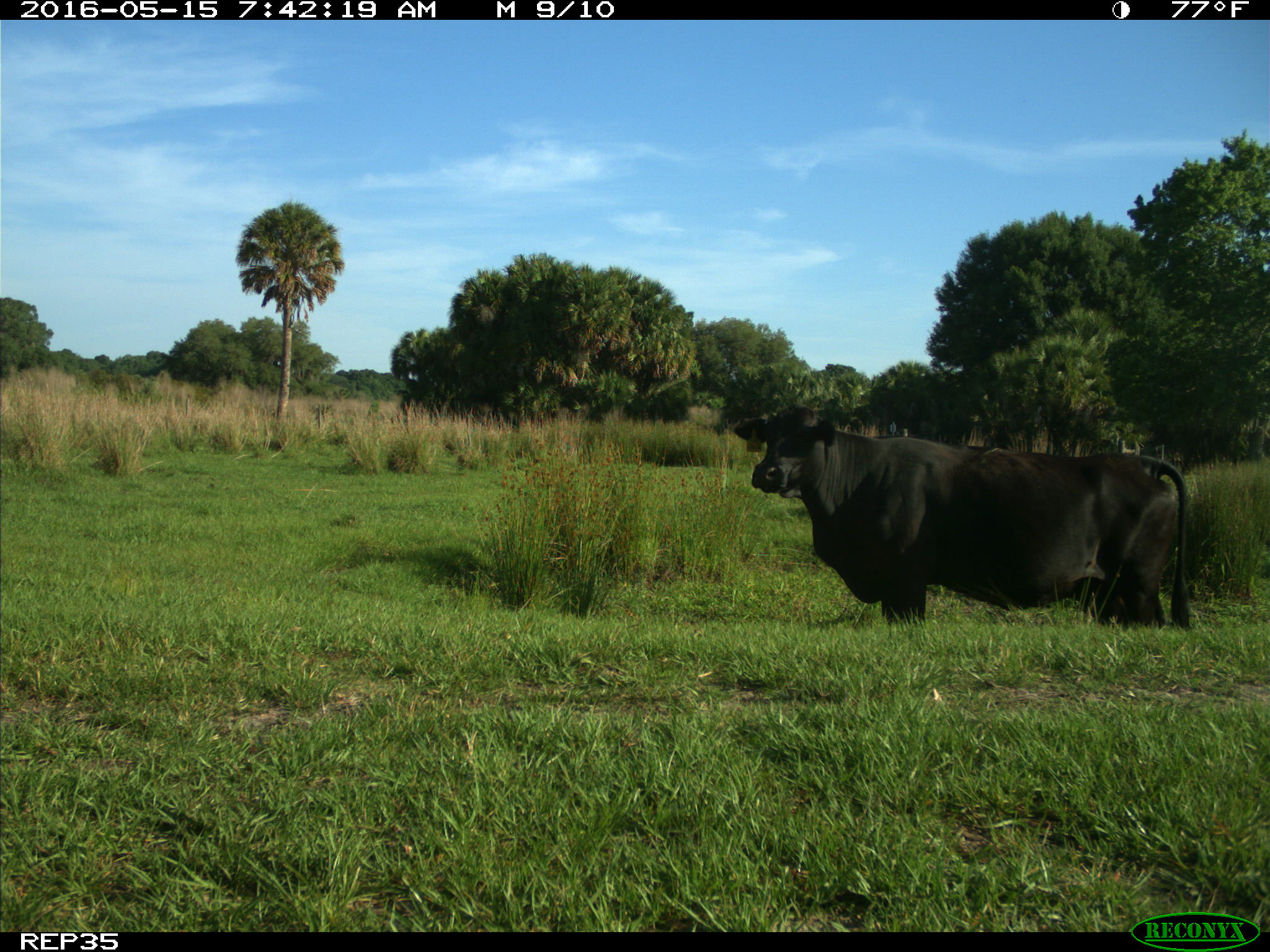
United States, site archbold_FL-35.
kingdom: Animalia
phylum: Chordata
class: Mammalia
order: Artiodactyla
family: Bovidae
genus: Bos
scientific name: Bos taurus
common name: domestic cow